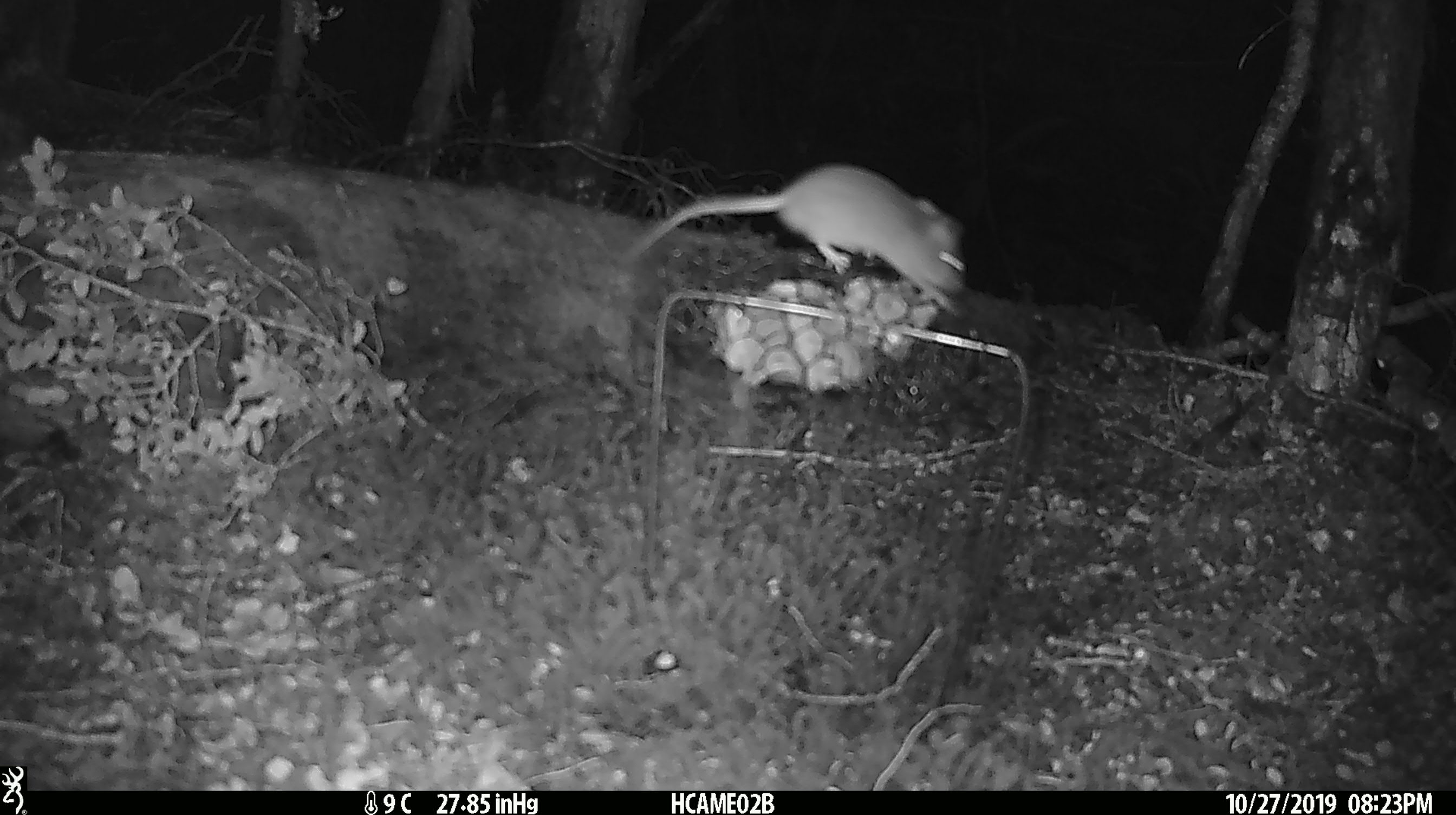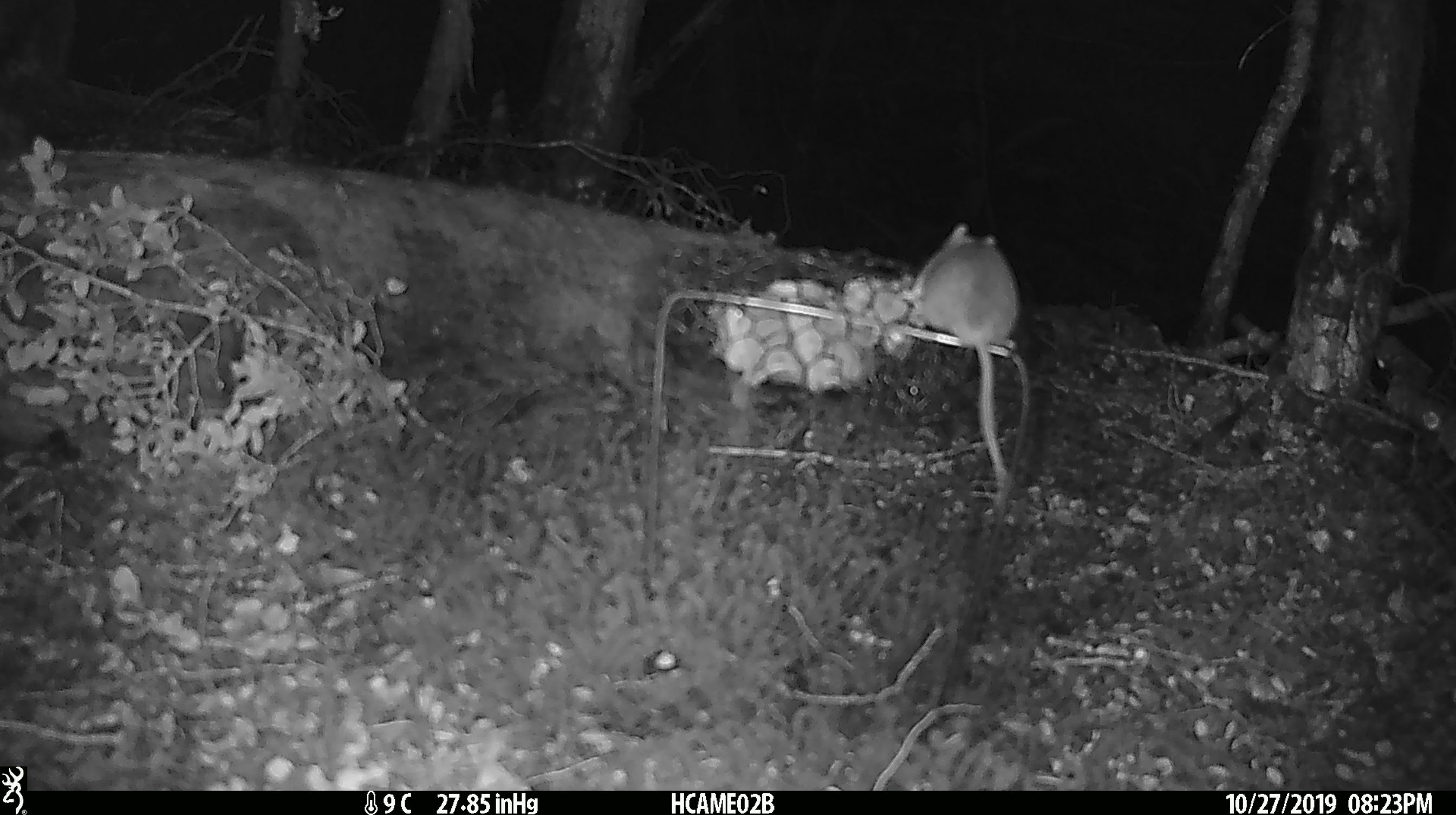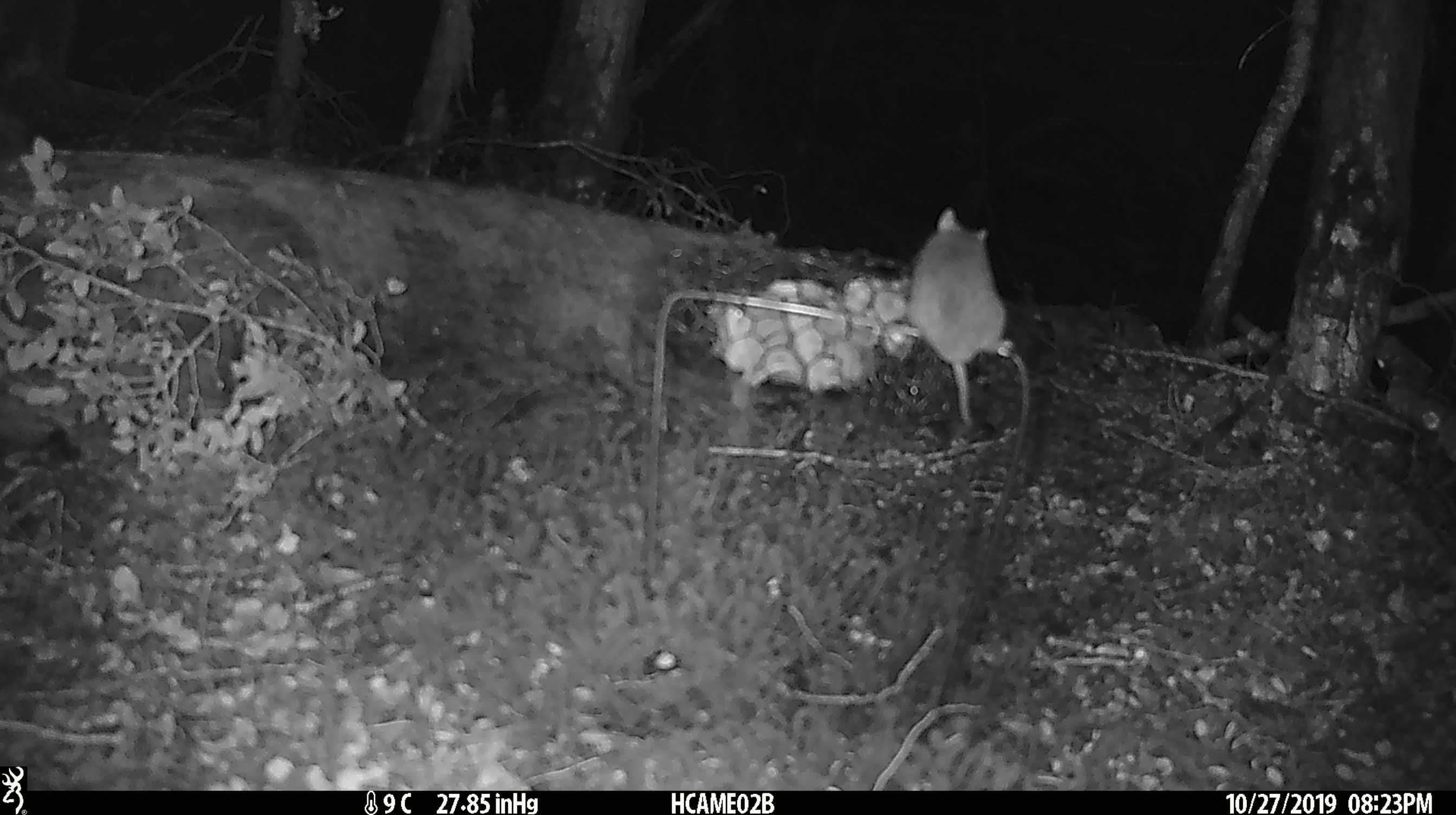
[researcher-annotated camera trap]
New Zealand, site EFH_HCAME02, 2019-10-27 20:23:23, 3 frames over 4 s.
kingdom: Animalia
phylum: Chordata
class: Mammalia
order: Rodentia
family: Muridae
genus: Mus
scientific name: Mus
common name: mouse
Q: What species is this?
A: Mouse (Mus).